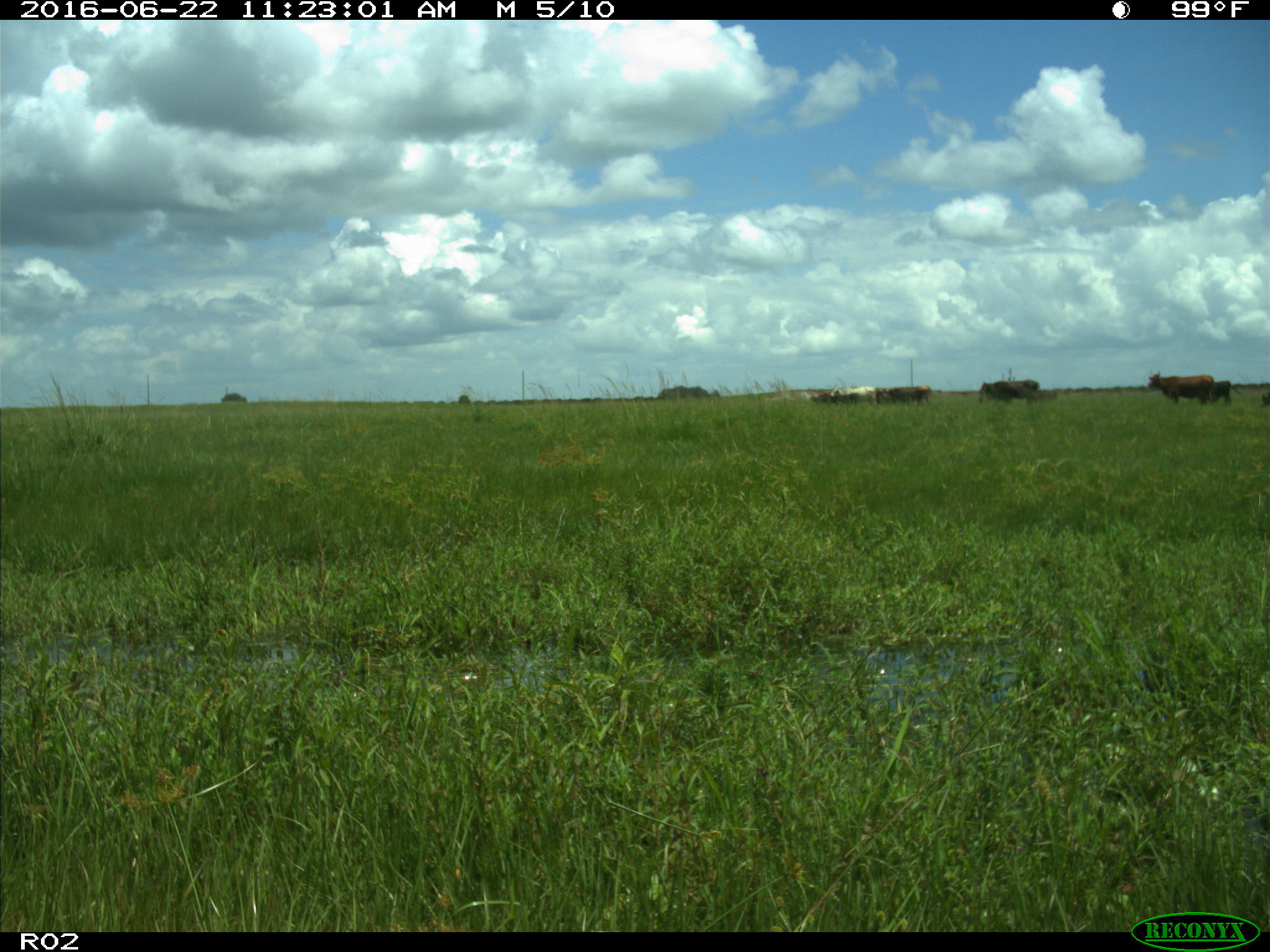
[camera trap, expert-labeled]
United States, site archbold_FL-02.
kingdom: Animalia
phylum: Chordata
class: Mammalia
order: Artiodactyla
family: Bovidae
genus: Bos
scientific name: Bos taurus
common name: domestic cow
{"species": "Bos taurus (domestic cow)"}